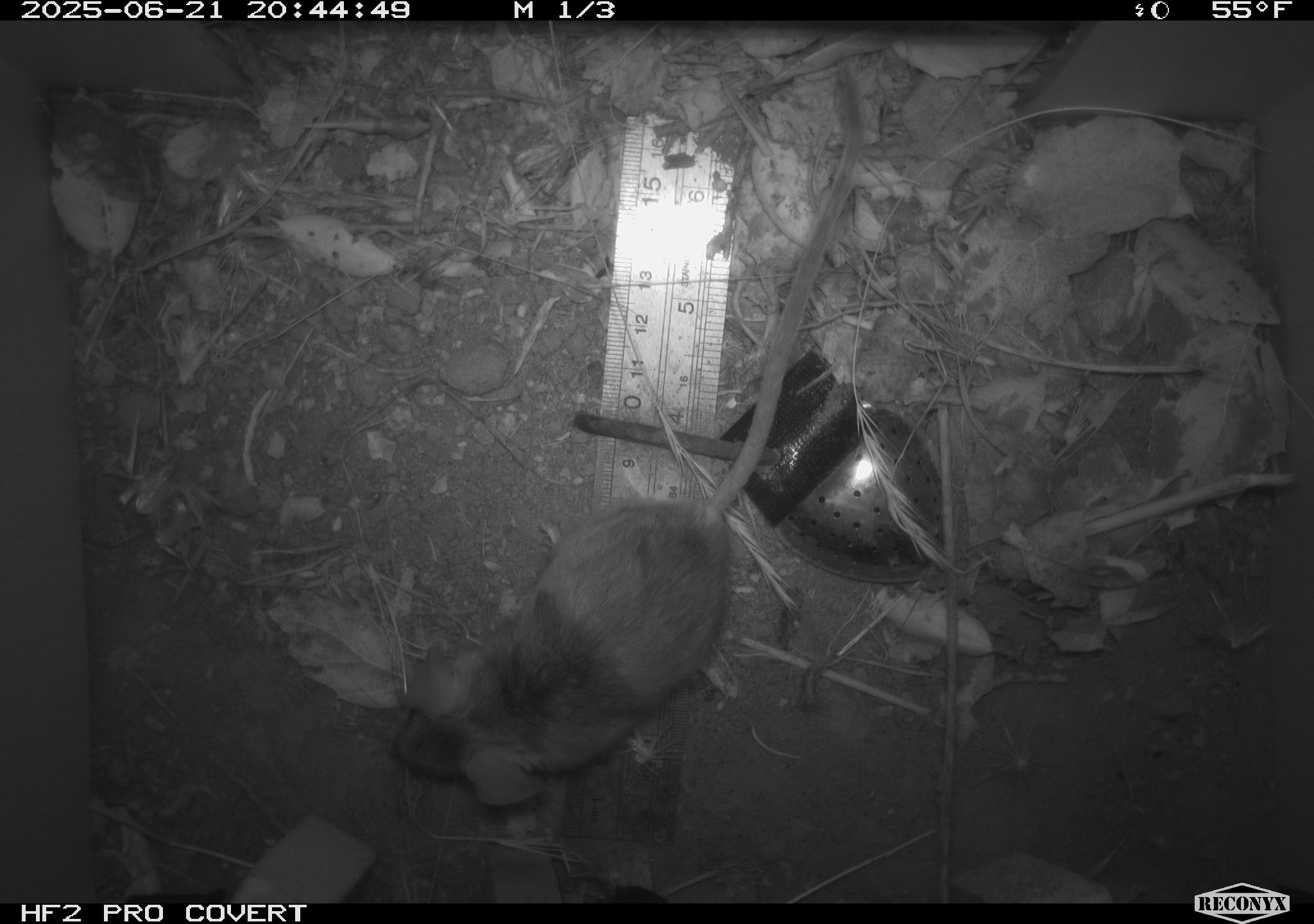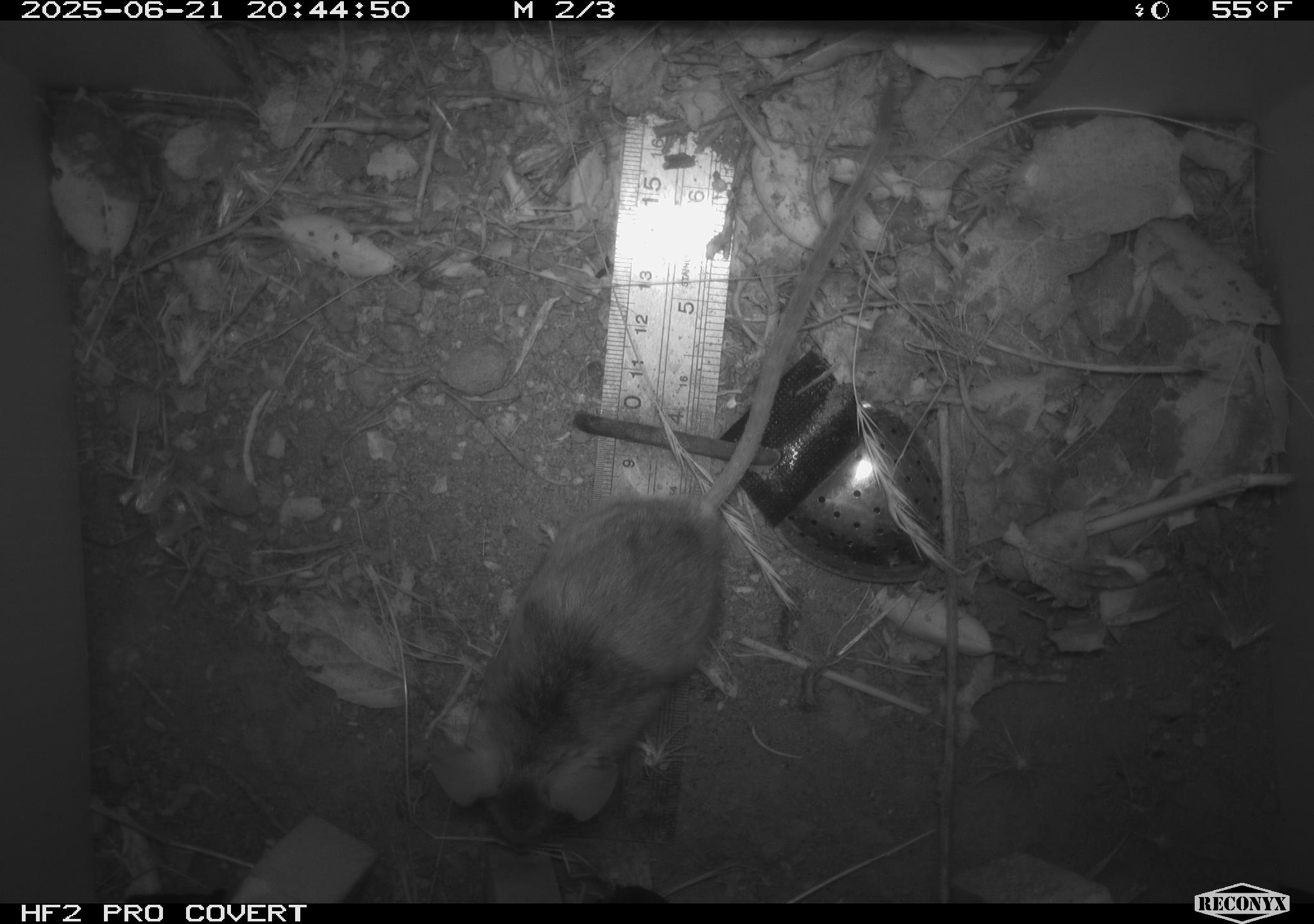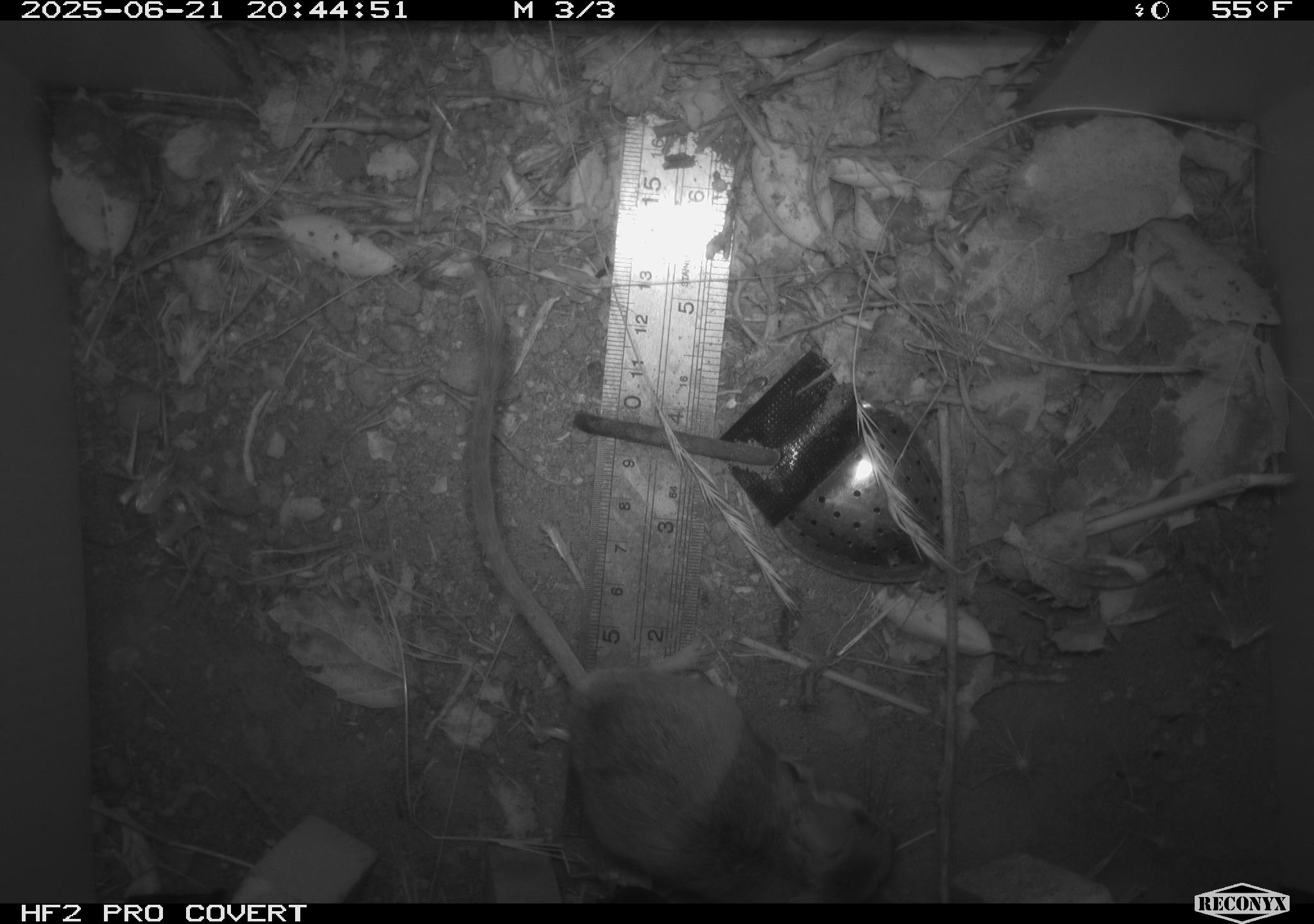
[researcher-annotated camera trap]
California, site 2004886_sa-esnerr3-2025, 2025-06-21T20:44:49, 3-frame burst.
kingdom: Animalia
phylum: Chordata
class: Mammalia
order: Rodentia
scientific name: Rodentia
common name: rodent